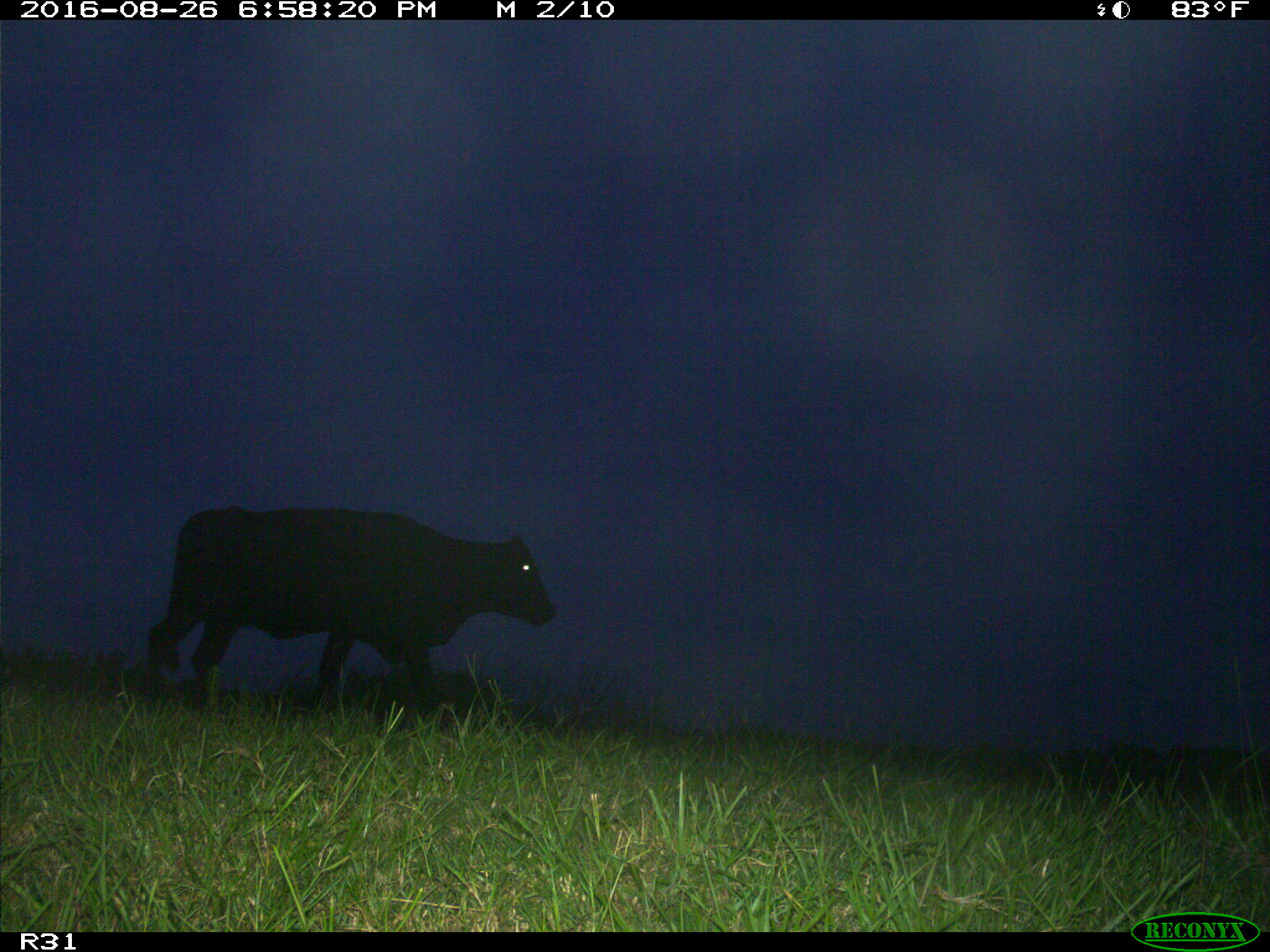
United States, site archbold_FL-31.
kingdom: Animalia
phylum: Chordata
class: Mammalia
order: Artiodactyla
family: Bovidae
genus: Bos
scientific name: Bos taurus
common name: domestic cow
Bos taurus (domestic cow).